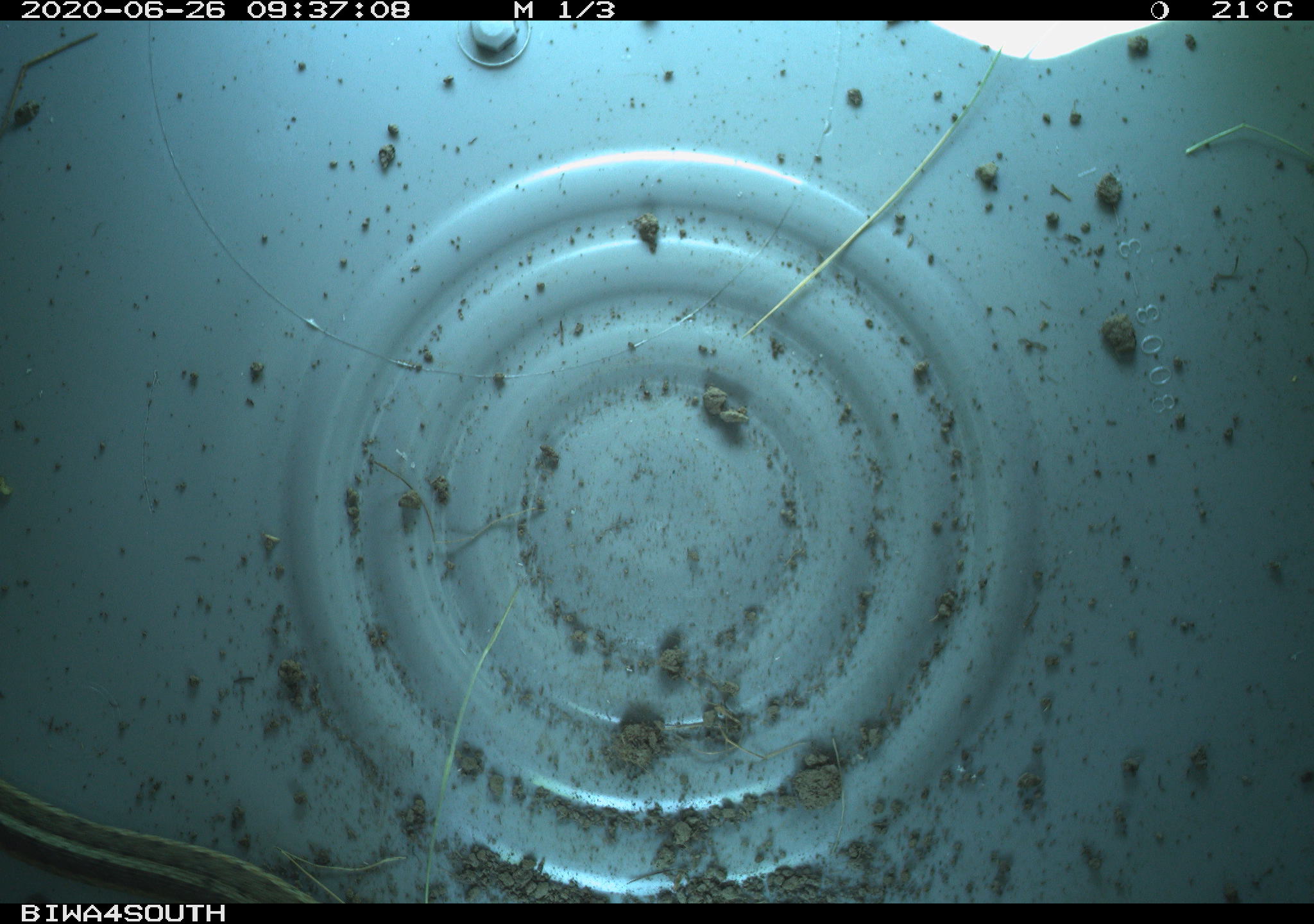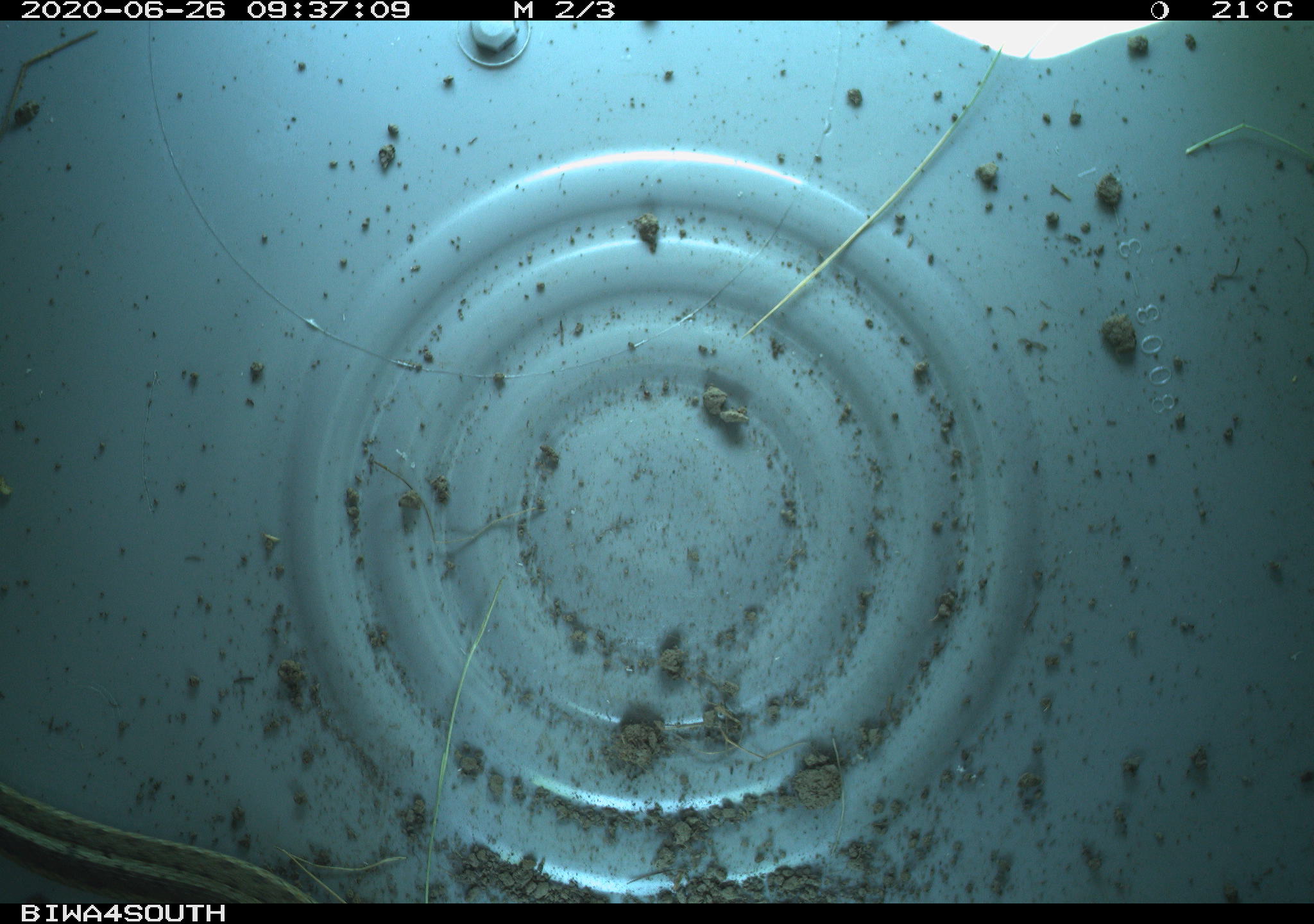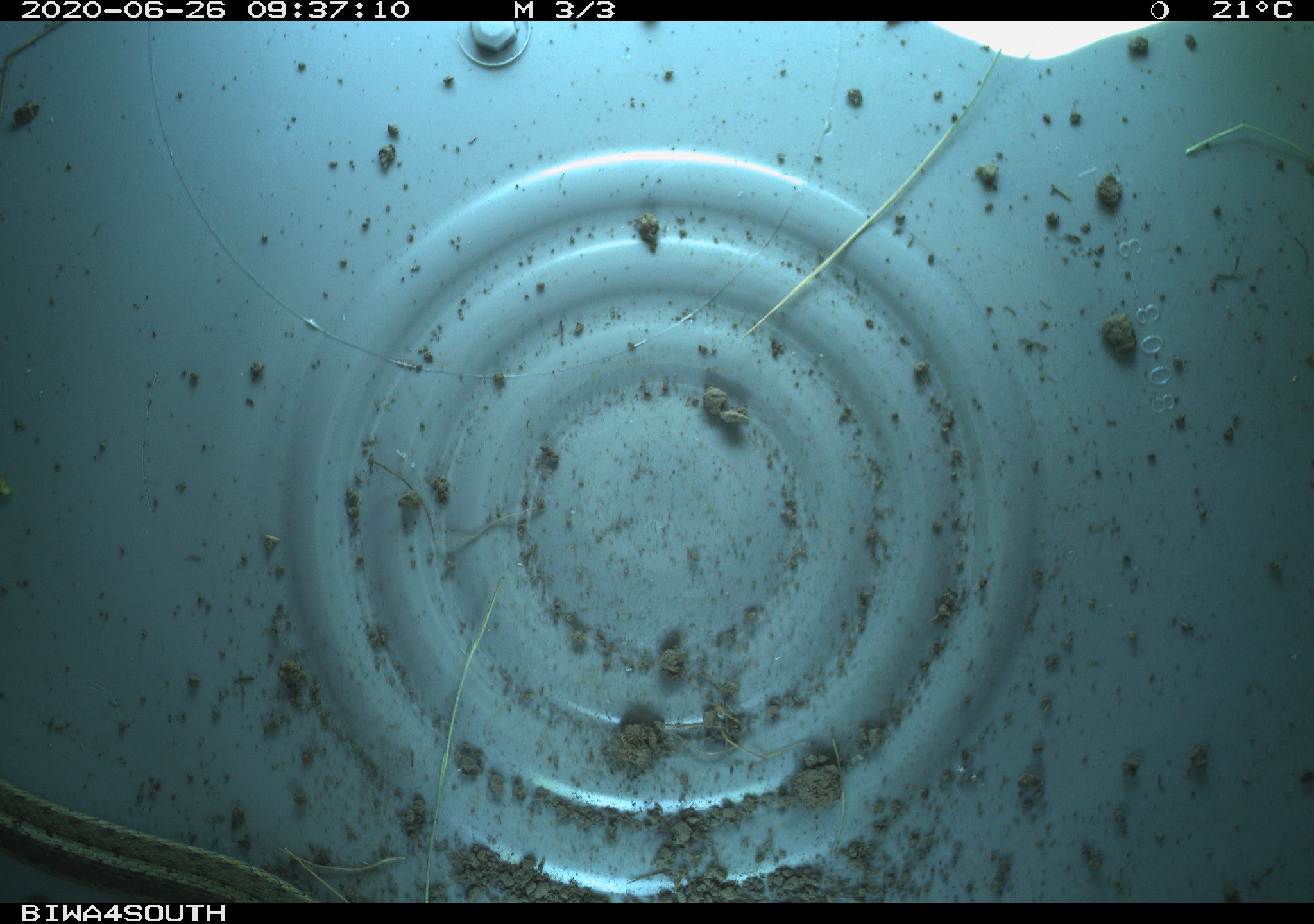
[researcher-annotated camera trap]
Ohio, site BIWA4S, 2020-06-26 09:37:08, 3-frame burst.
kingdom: Animalia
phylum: Chordata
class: Reptilia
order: Squamata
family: Colubridae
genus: Thamnophis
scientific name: Thamnophis sirtalis sirtalis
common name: eastern gartersnake